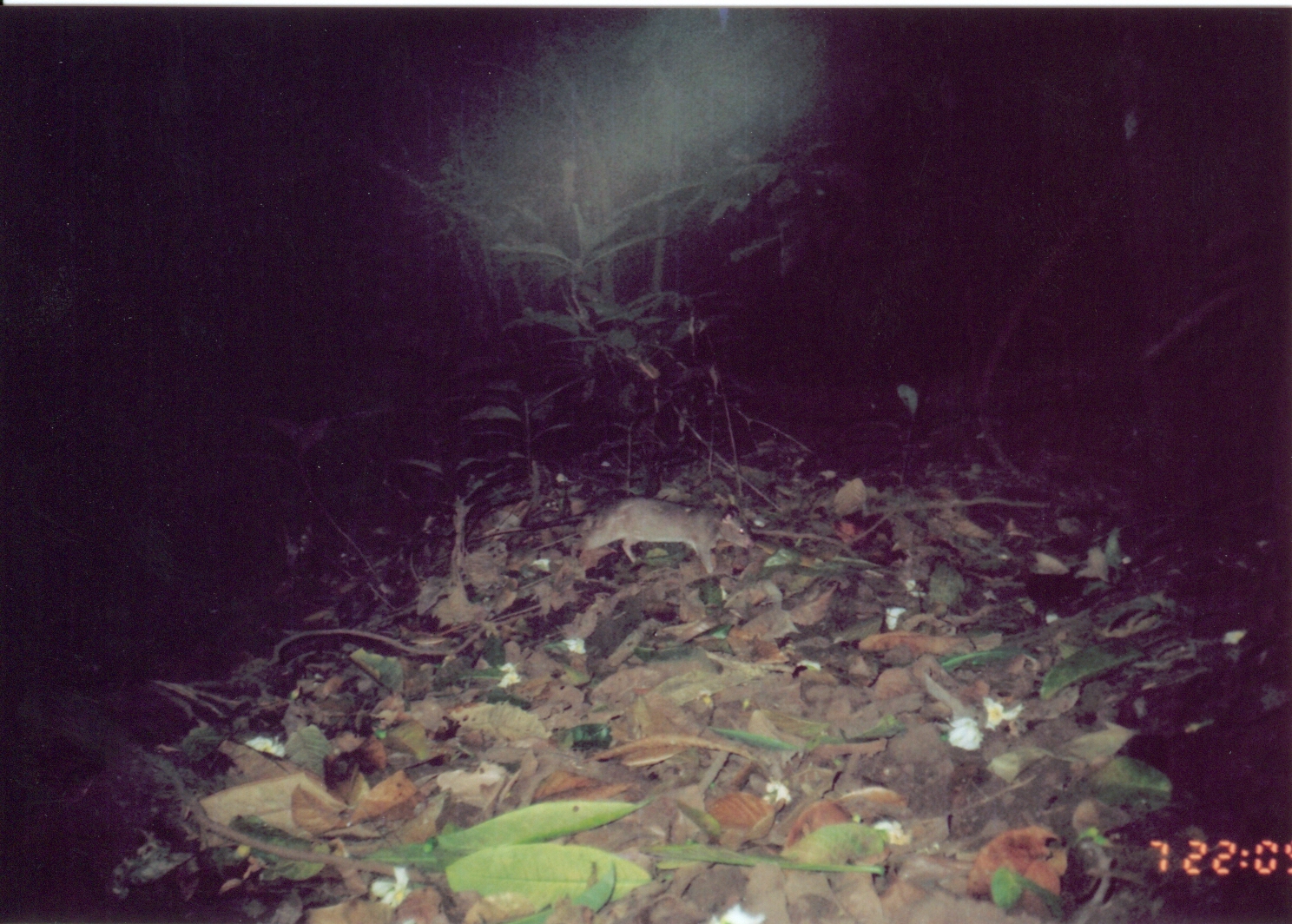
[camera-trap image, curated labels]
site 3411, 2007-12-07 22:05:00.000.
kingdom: Animalia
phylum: Chordata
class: Mammalia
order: Rodentia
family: Nesomyidae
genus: Cricetomys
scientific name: Cricetomys gambianus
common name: african giant pouched rat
Cricetomys gambianus (african giant pouched rat), count 1.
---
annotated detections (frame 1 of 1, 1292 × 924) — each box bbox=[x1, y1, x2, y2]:
cricetomys gambianus: bbox=[466, 497, 754, 575]